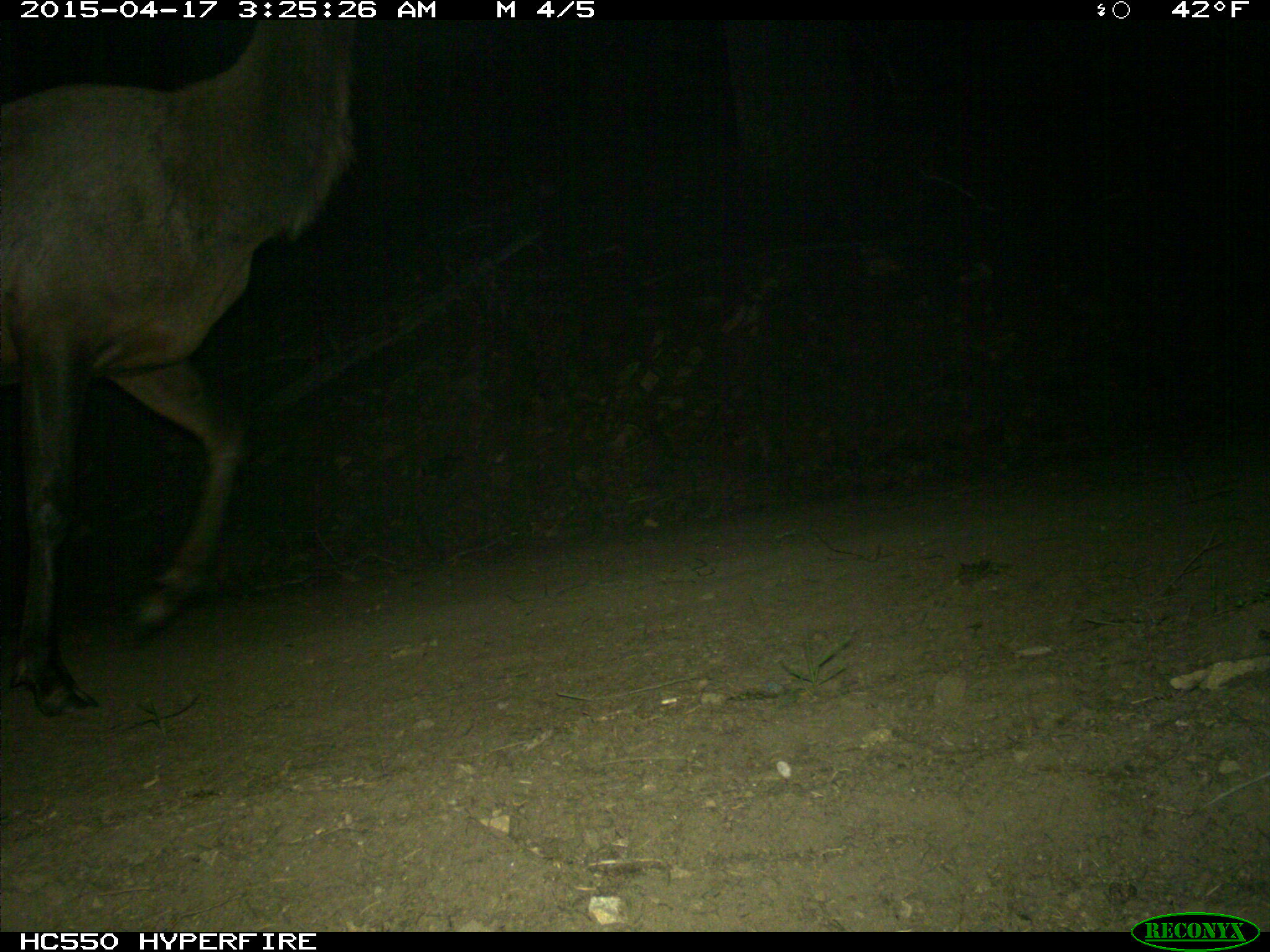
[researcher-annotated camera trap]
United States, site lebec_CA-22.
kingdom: Animalia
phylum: Chordata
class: Mammalia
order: Artiodactyla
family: Cervidae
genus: Cervus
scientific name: Cervus canadensis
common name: elk